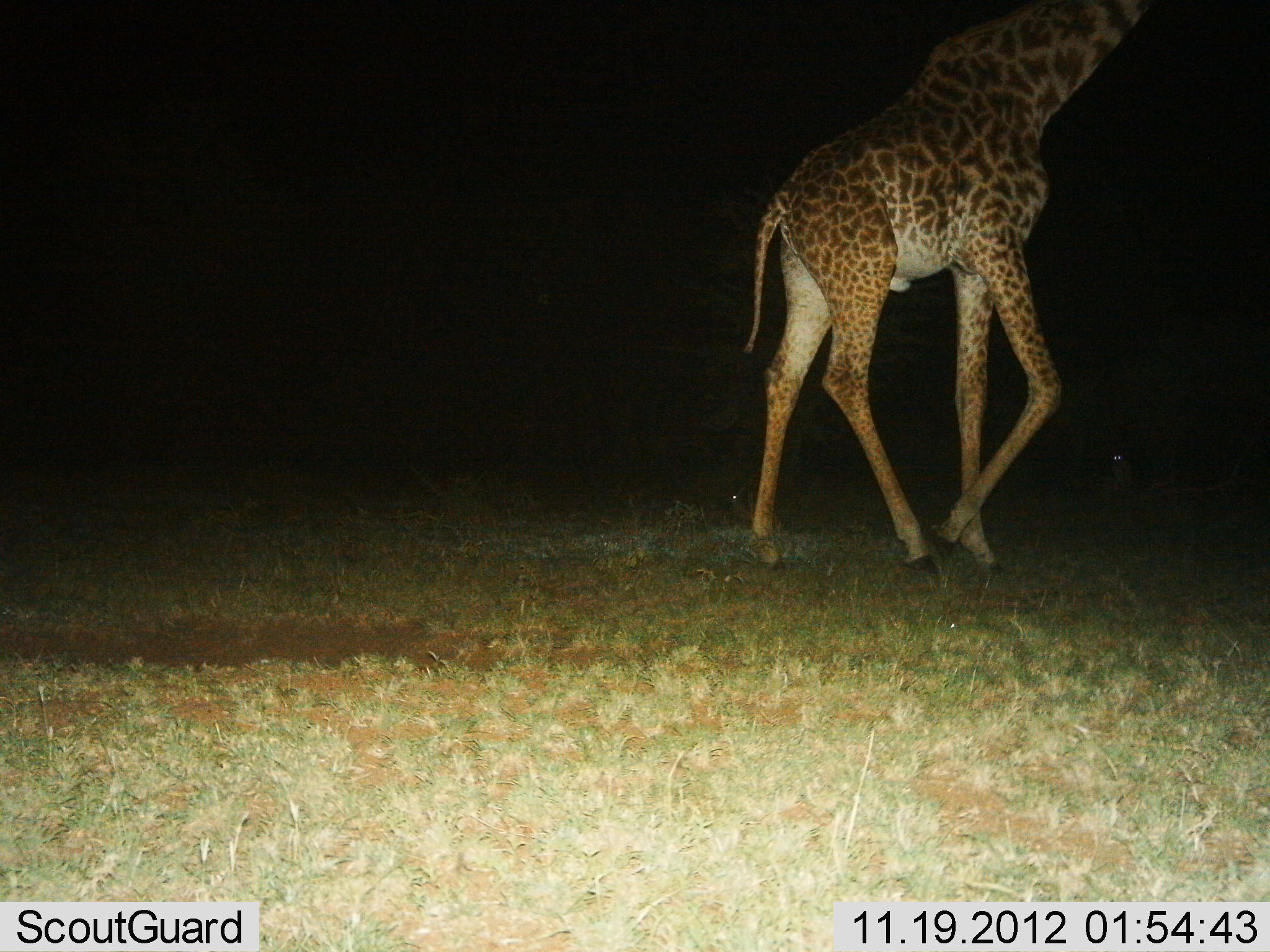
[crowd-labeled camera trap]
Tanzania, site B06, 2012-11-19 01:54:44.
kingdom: Animalia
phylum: Chordata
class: Mammalia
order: Artiodactyla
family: Giraffidae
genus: Giraffa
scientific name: Giraffa camelopardalis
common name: giraffe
Giraffe (Giraffa camelopardalis), count 1. Behavior (volunteer vote fractions): standing 27%, resting 0%, moving 82%, interacting 0%. Young present (vote fraction): 0%. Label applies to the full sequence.